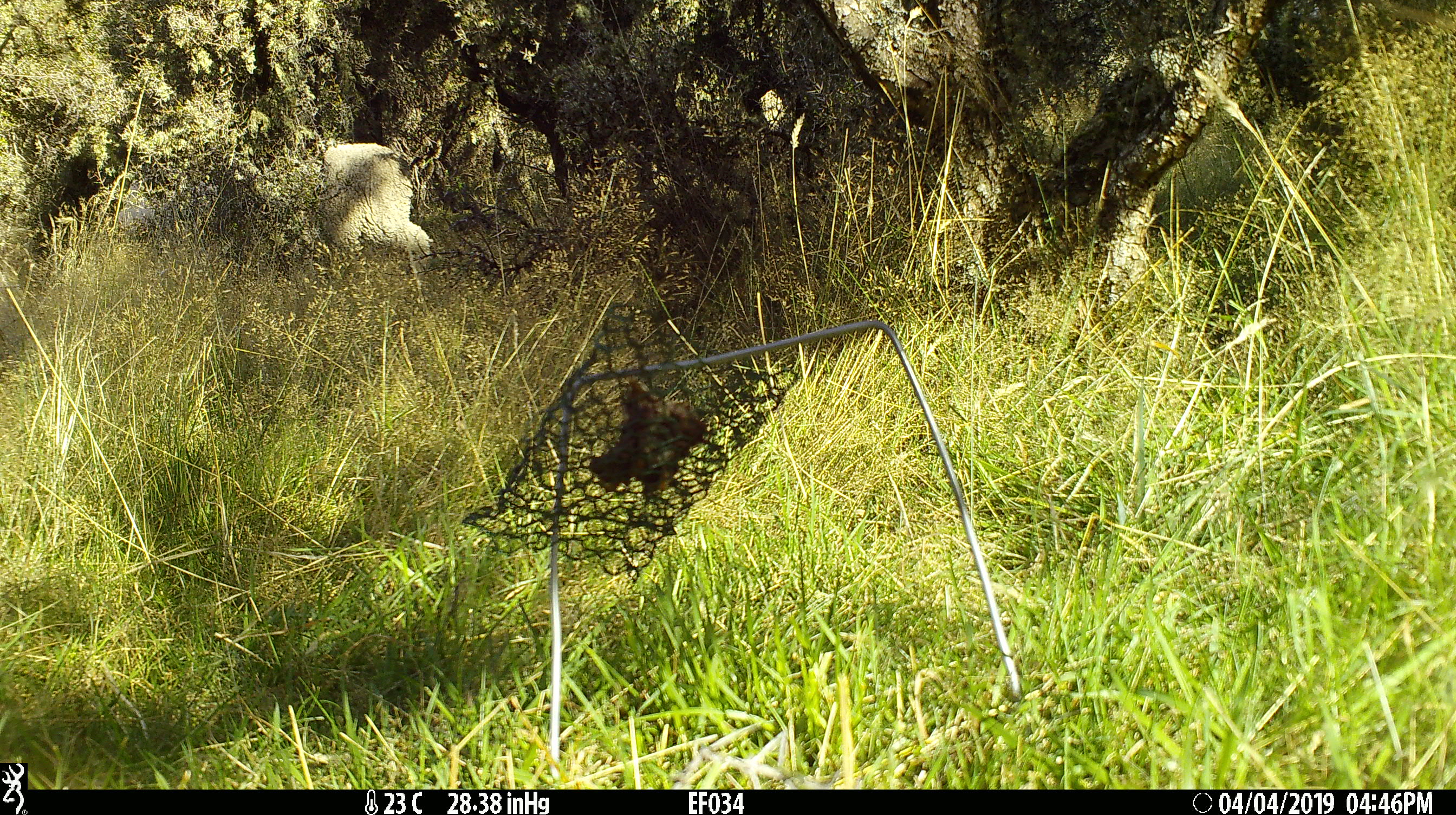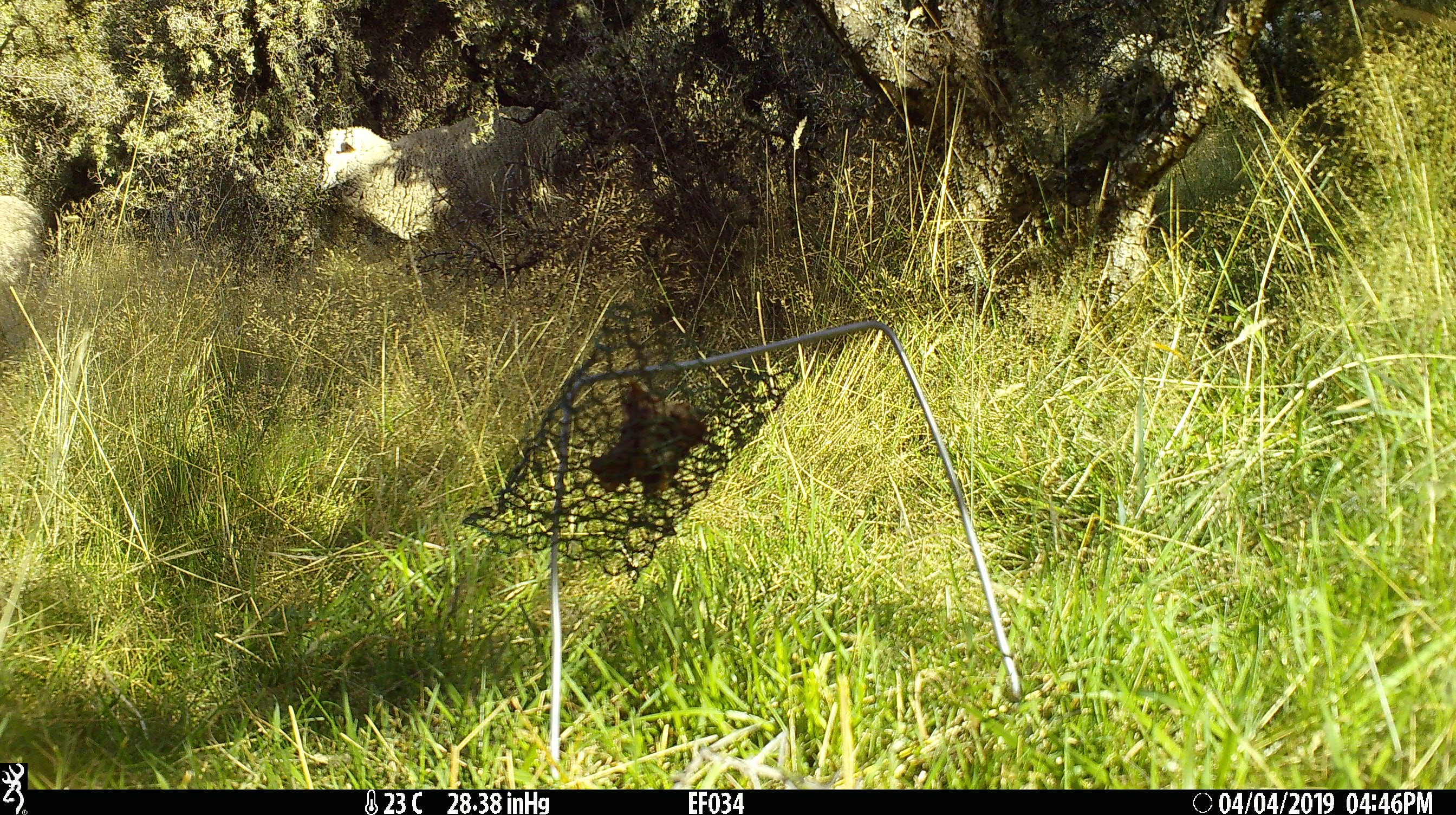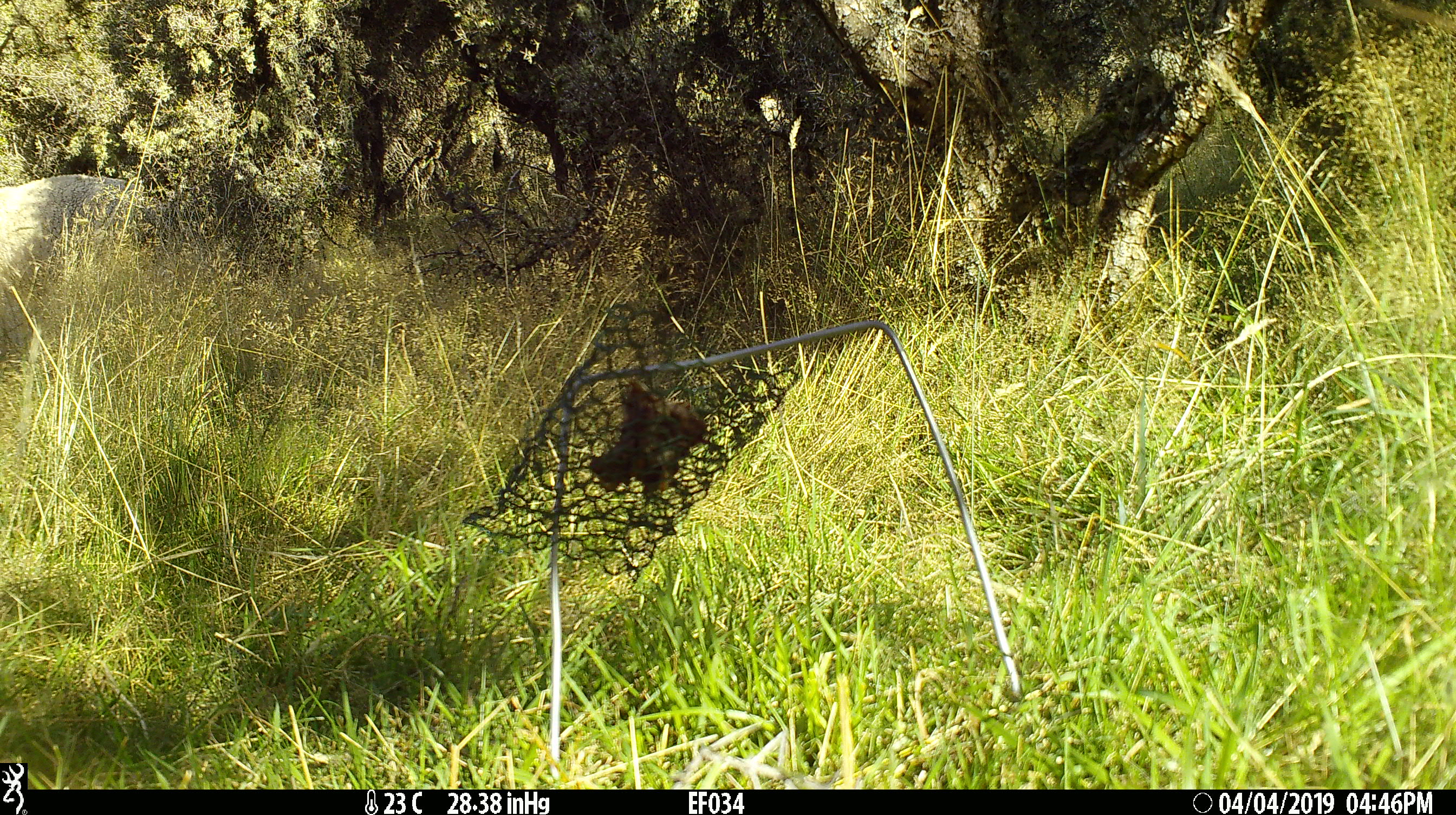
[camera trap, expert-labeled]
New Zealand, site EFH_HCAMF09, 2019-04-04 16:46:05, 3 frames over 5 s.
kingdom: Animalia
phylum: Chordata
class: Mammalia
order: Artiodactyla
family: Bovidae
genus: Ovis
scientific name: Ovis aries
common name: domestic sheep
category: sheep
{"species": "sheep (domestic sheep) (Ovis aries)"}